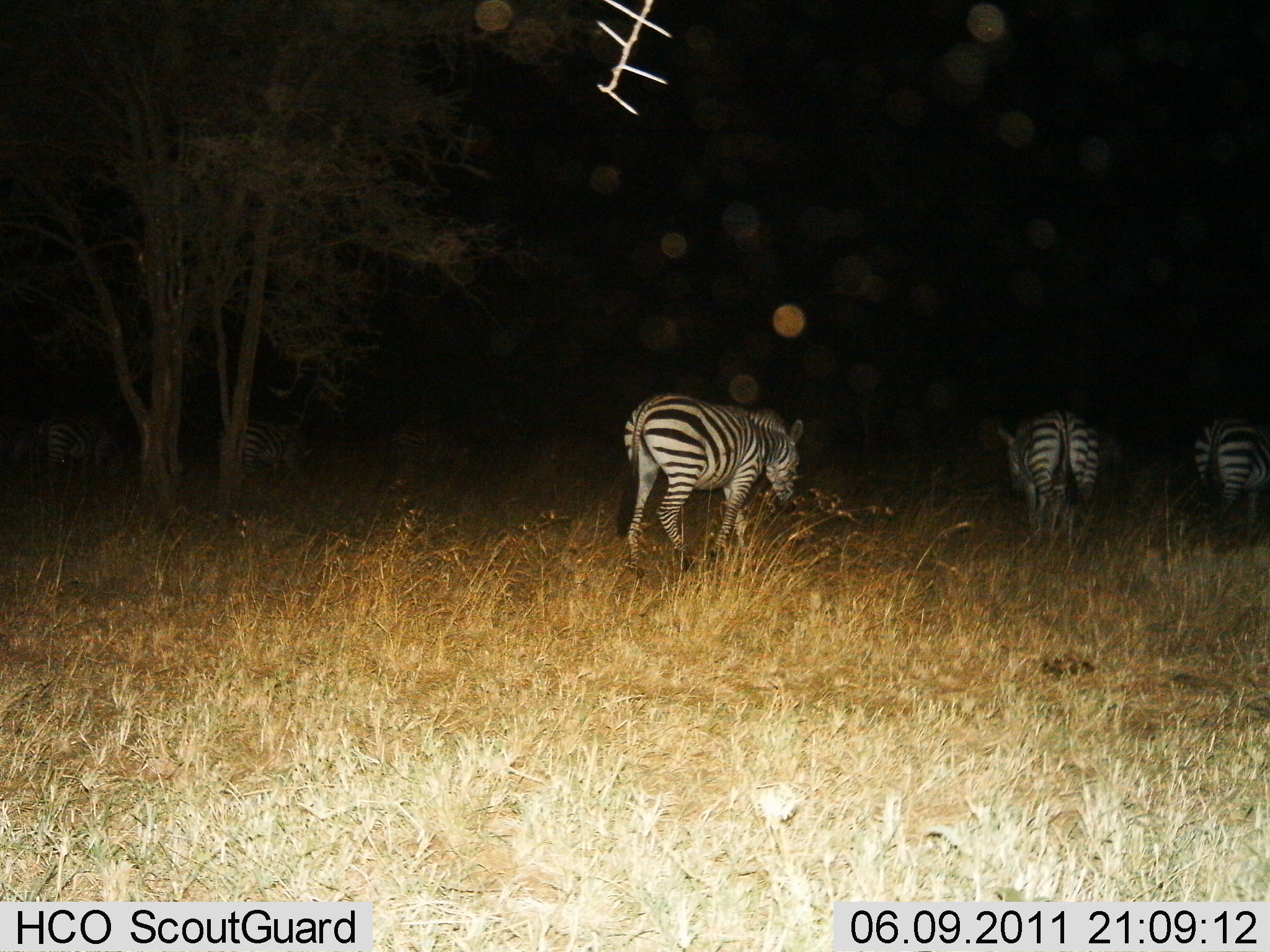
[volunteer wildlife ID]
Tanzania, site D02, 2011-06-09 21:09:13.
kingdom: Animalia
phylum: Chordata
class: Mammalia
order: Perissodactyla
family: Equidae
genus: Equus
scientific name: Equus quagga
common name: plains zebra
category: zebra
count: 5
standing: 22%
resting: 0%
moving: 33%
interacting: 0%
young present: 0%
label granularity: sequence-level